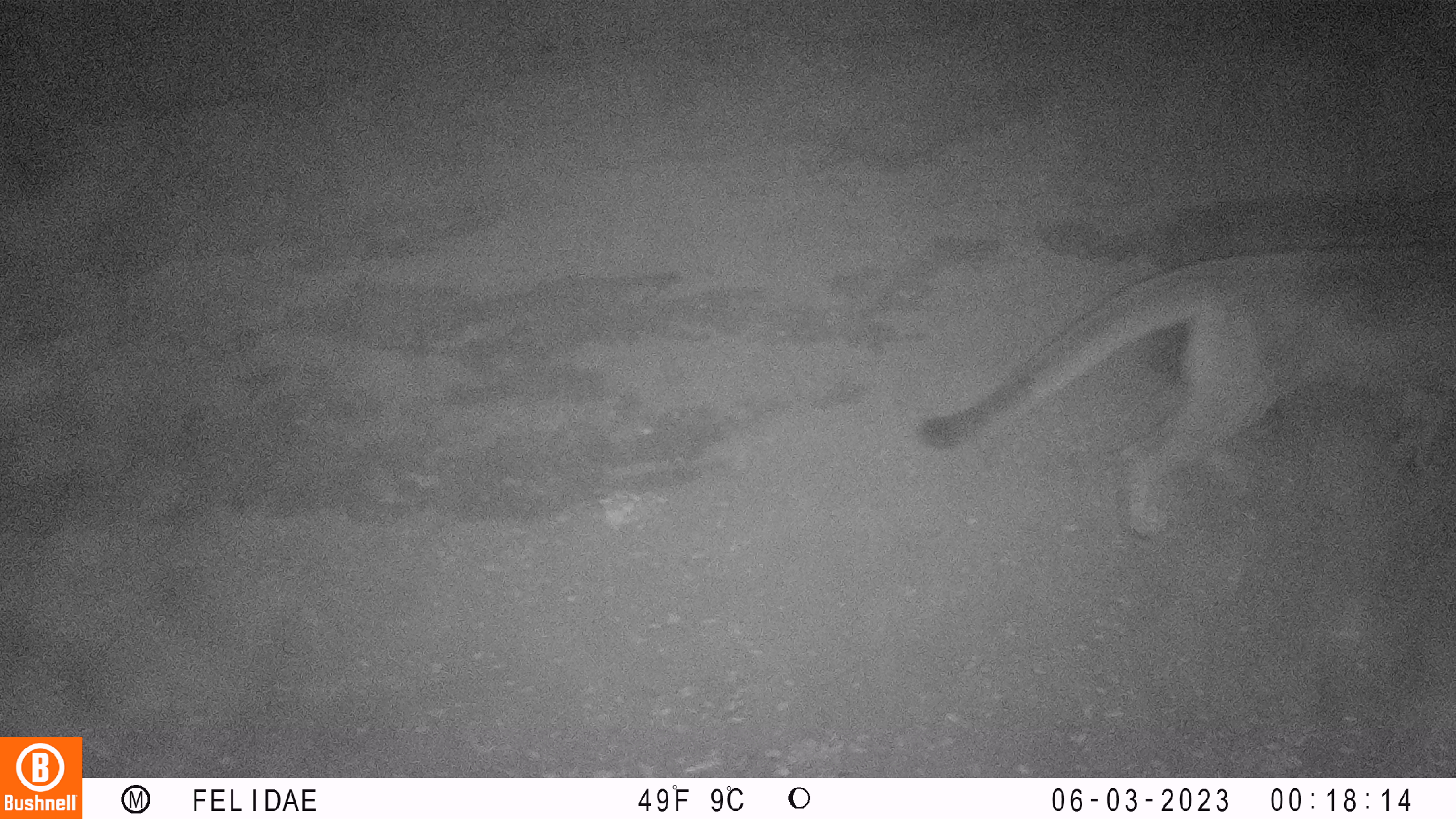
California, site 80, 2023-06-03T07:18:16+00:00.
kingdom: Animalia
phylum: Chordata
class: Mammalia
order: Carnivora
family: Felidae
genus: Puma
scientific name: Puma concolor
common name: puma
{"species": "puma (Puma concolor)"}